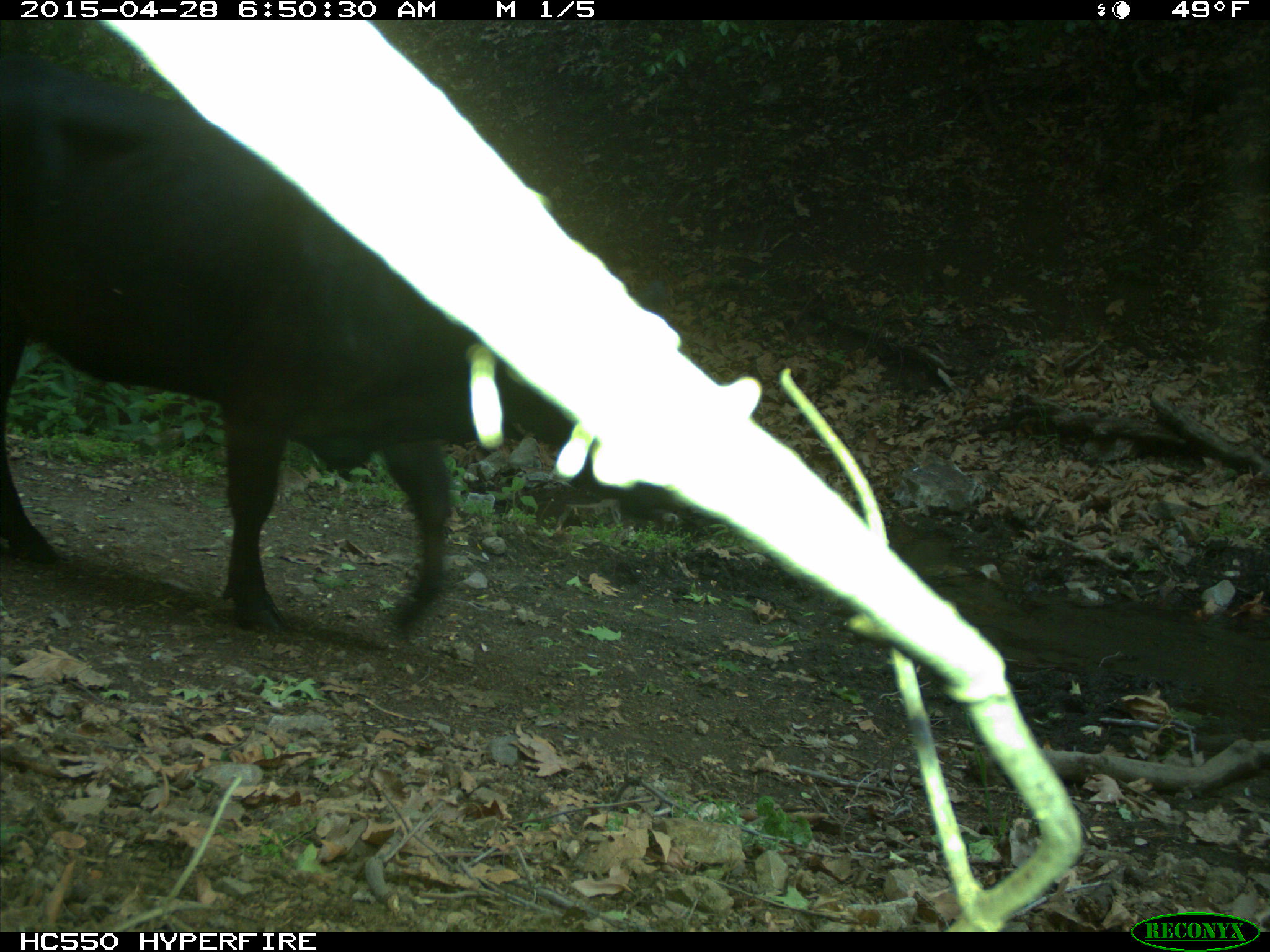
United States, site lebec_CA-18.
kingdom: Animalia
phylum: Chordata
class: Mammalia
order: Artiodactyla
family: Bovidae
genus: Bos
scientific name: Bos taurus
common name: domestic cow